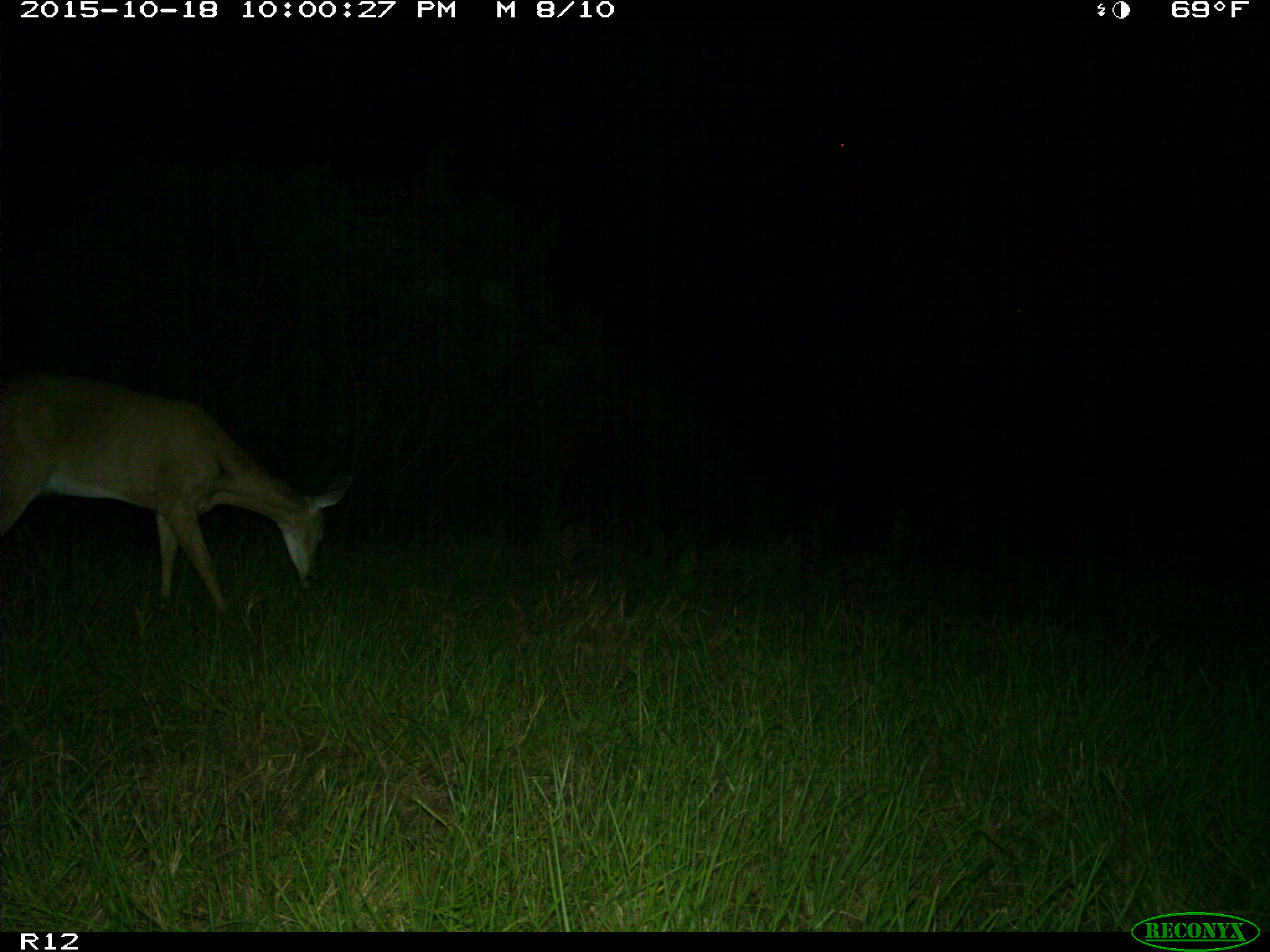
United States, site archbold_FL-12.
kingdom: Animalia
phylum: Chordata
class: Mammalia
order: Artiodactyla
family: Cervidae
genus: Odocoileus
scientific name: Odocoileus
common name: deer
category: unidentified deer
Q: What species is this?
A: Unidentified deer (deer) (Odocoileus).